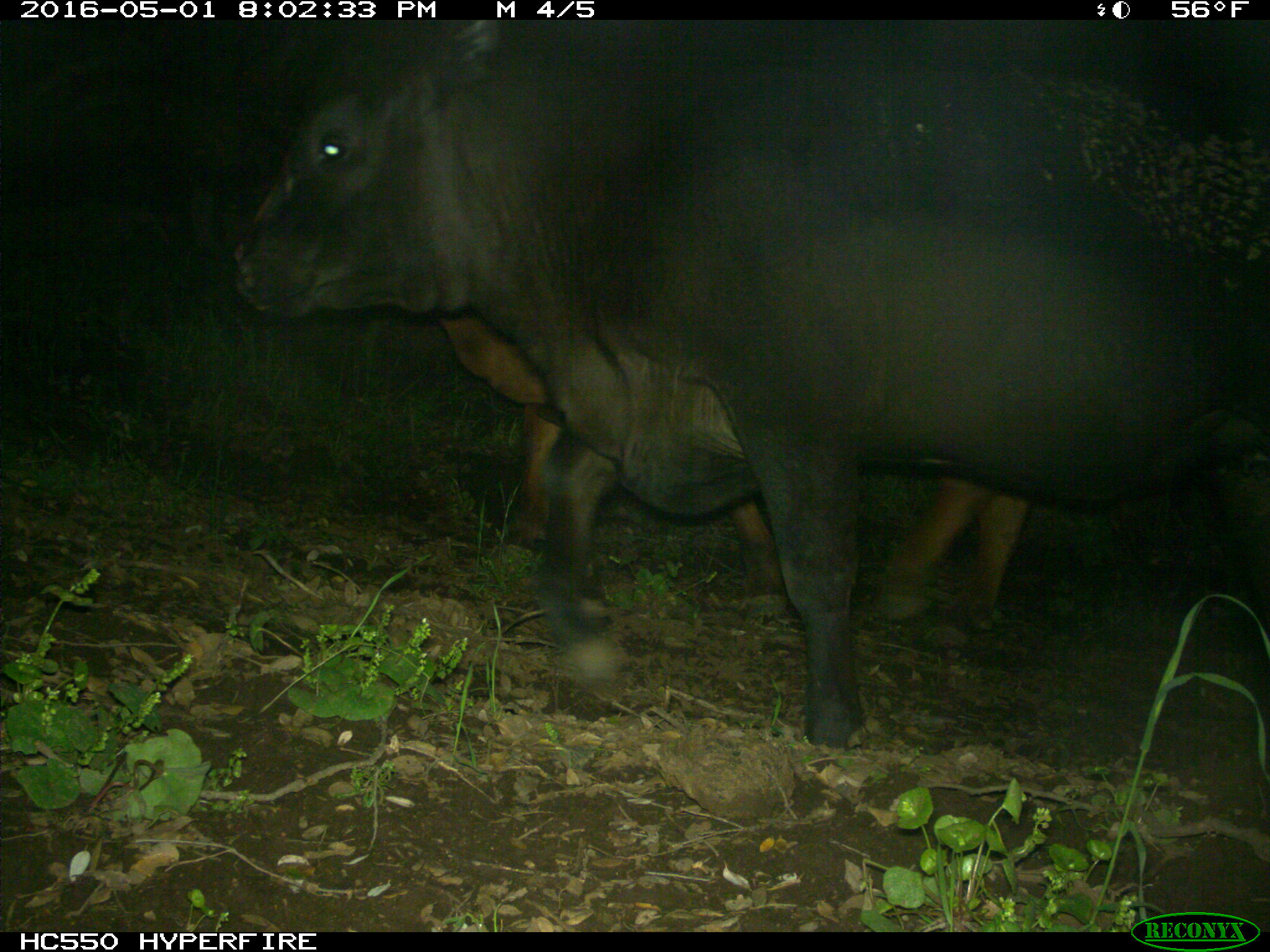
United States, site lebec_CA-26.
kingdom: Animalia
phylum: Chordata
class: Mammalia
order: Artiodactyla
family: Bovidae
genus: Bos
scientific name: Bos taurus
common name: domestic cow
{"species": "Bos taurus (domestic cow)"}